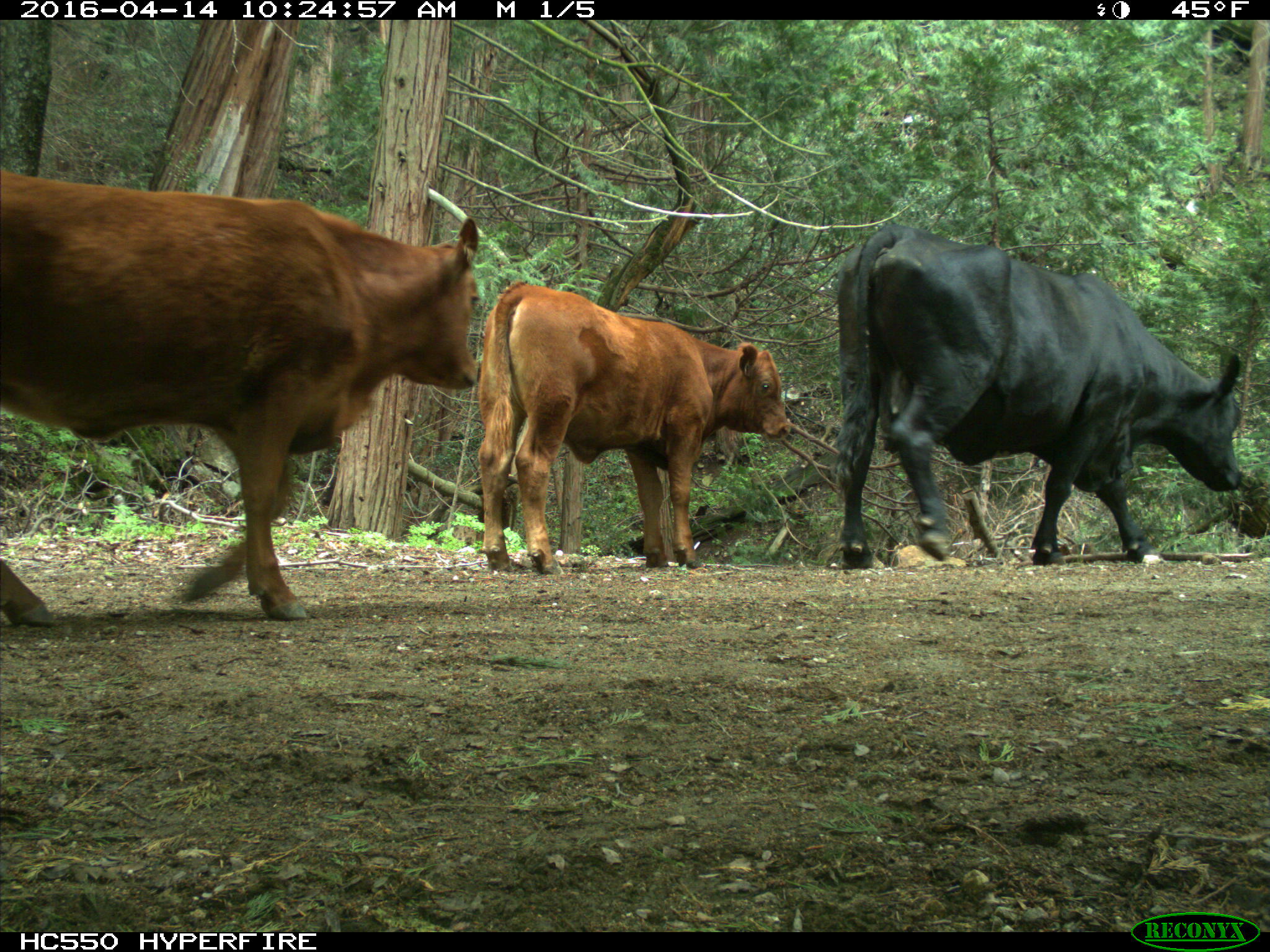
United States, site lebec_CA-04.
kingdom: Animalia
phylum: Chordata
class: Mammalia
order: Artiodactyla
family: Bovidae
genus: Bos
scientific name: Bos taurus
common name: domestic cow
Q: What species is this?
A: Bos taurus (domestic cow).